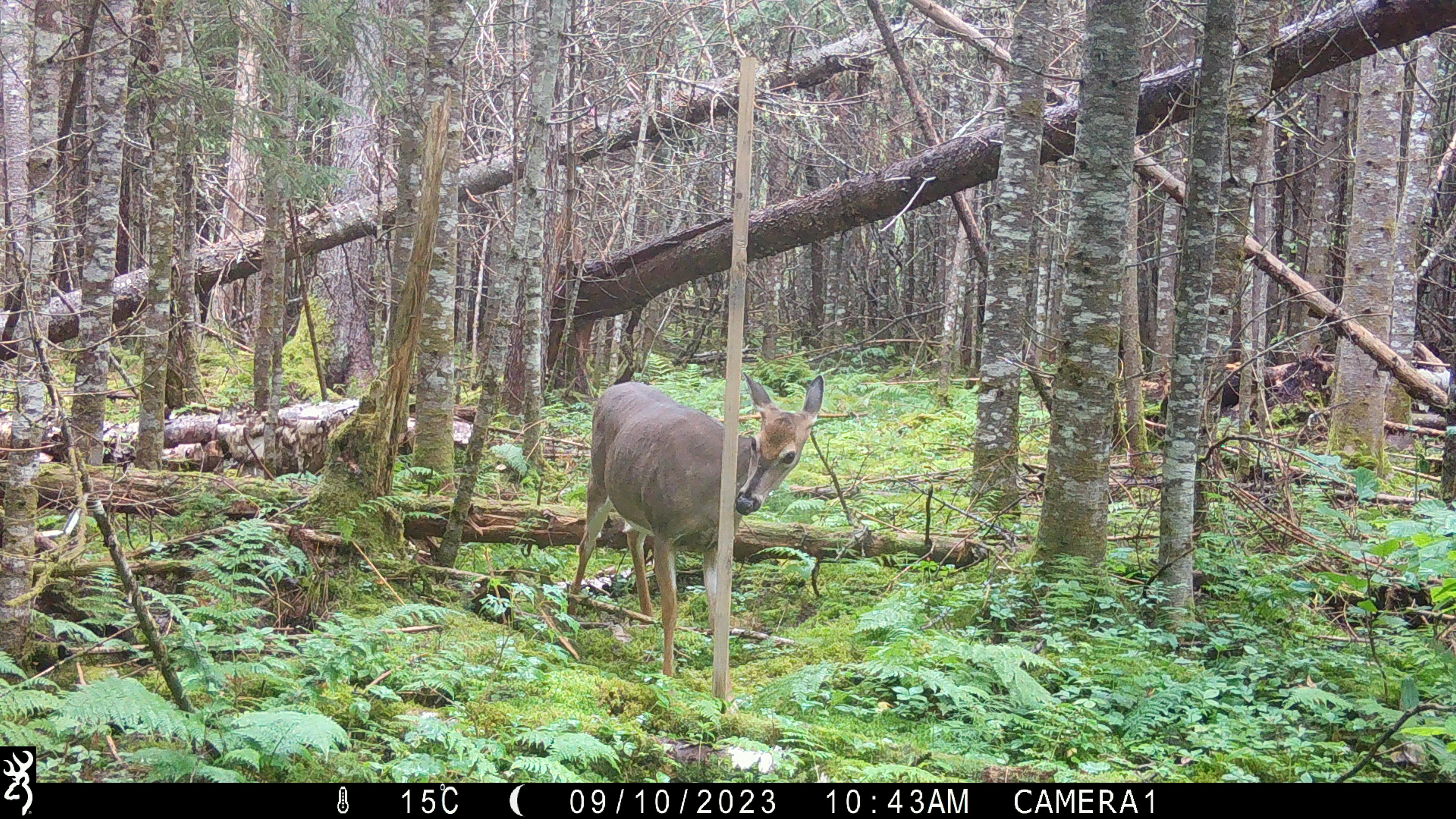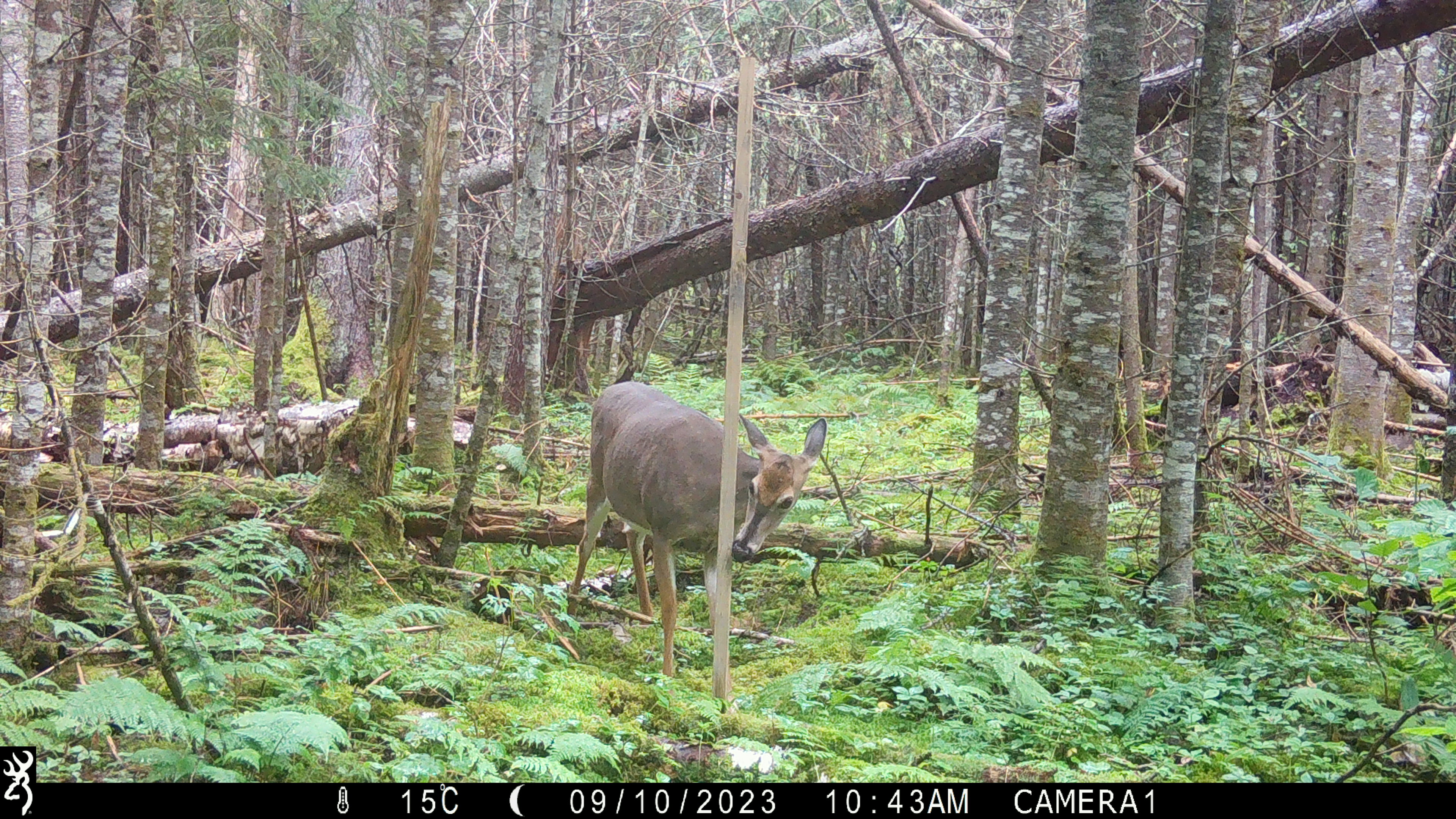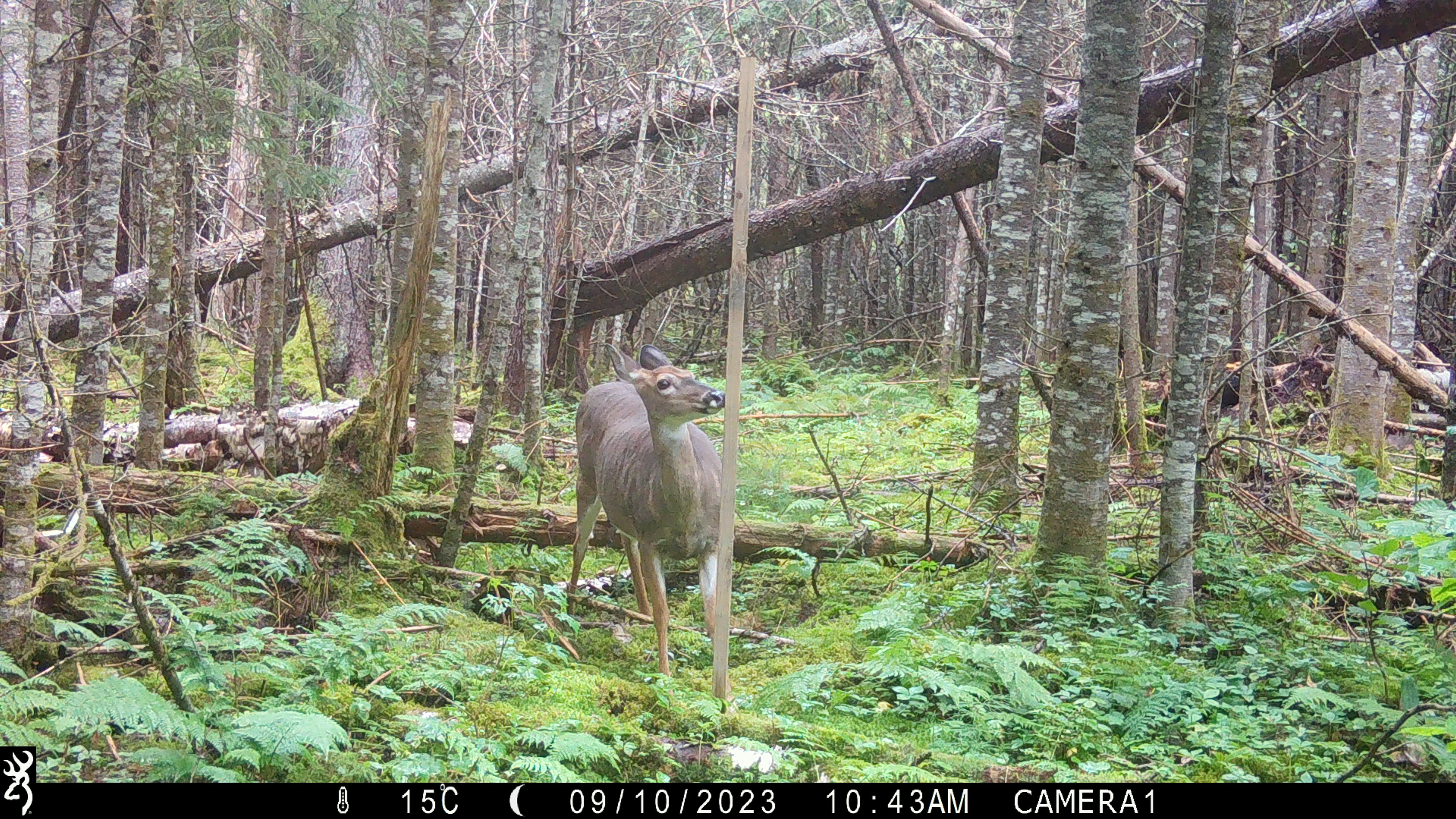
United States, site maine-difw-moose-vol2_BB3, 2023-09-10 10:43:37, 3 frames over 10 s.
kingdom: Animalia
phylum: Chordata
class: Mammalia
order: Artiodactyla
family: Cervidae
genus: Odocoileus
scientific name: Odocoileus virginianus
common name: white-tailed deer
White-tailed deer (Odocoileus virginianus).